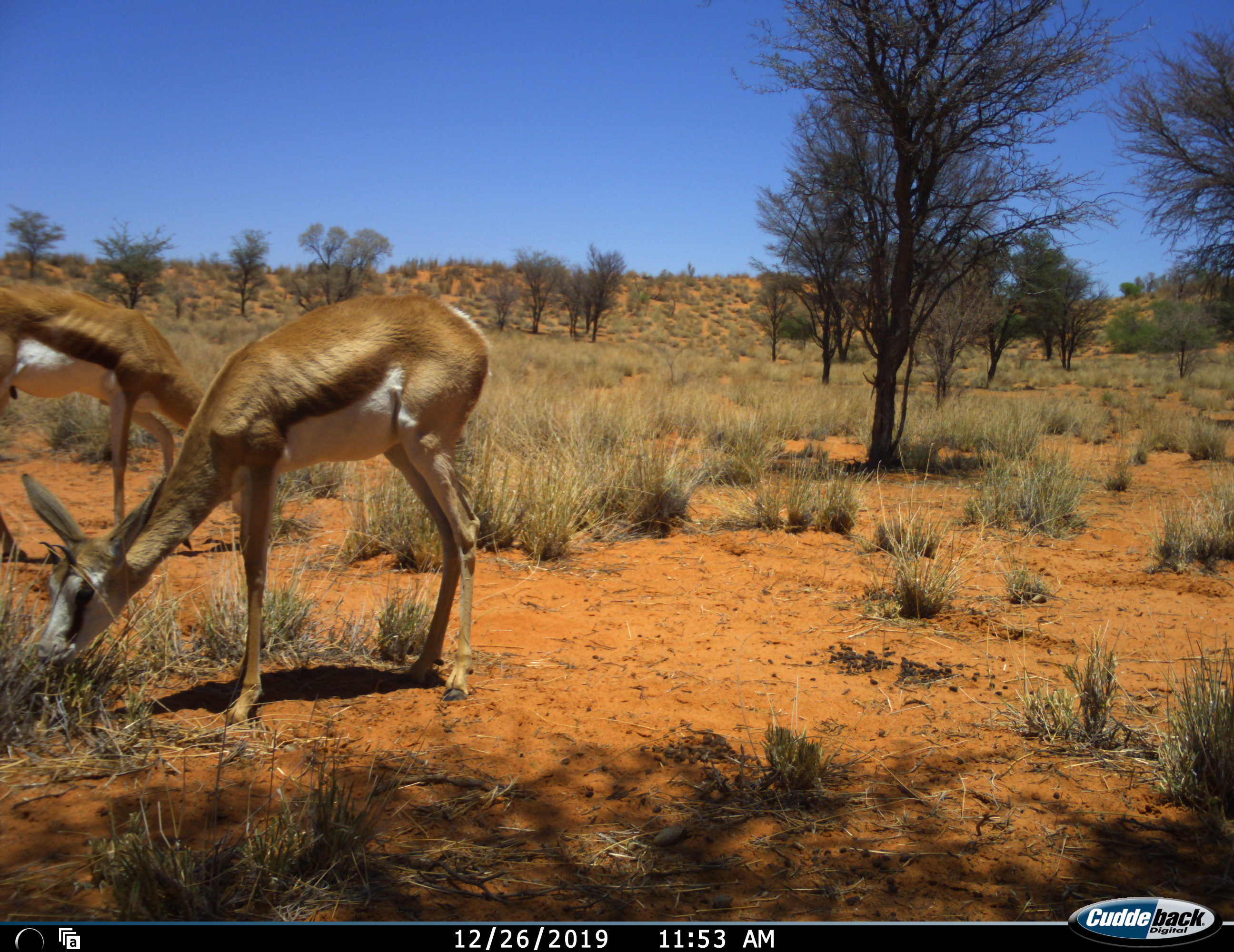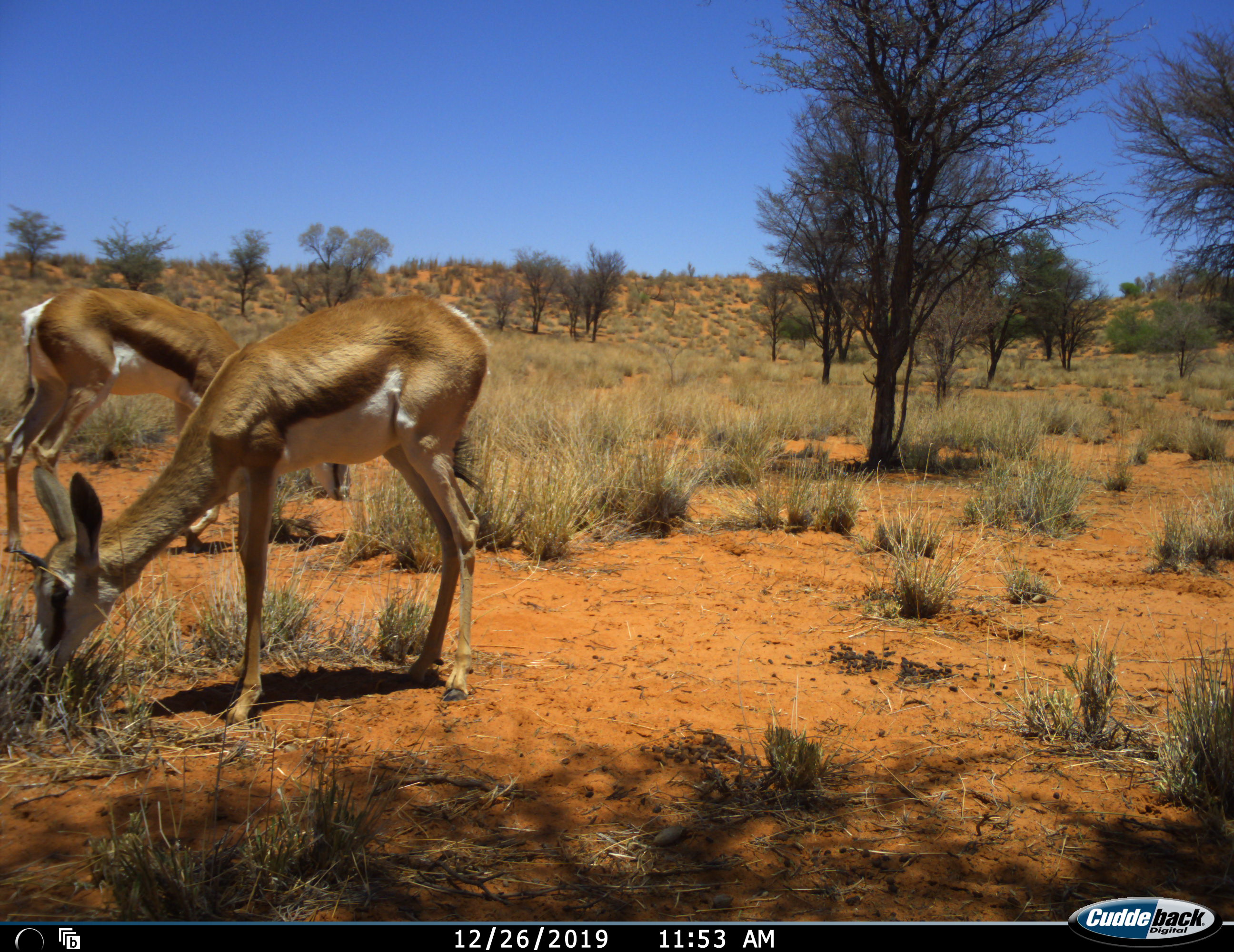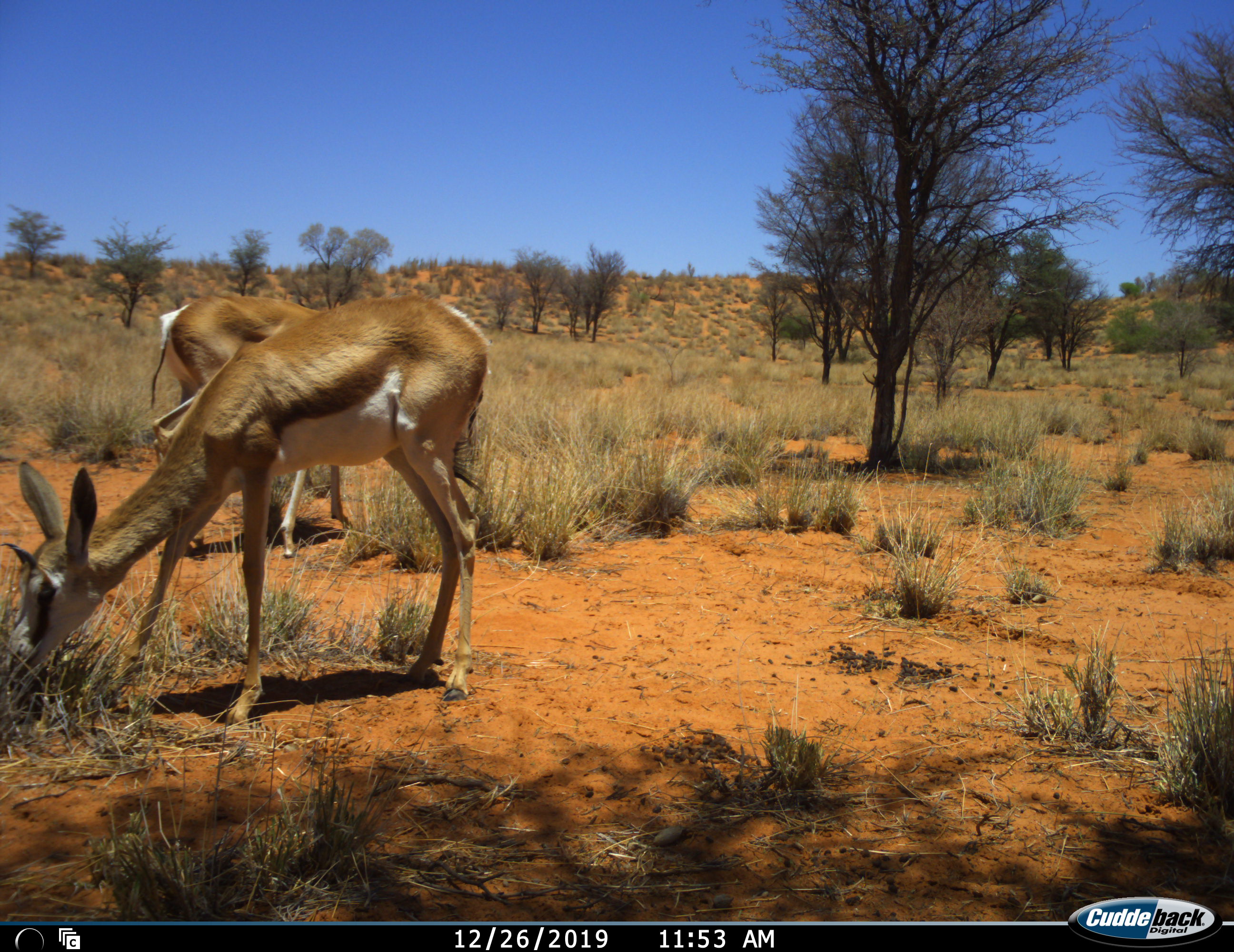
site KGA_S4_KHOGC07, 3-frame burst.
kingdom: Animalia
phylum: Chordata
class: Mammalia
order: Artiodactyla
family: Bovidae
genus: Antidorcas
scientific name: Antidorcas marsupialis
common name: springbok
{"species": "springbok (Antidorcas marsupialis)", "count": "2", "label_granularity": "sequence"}